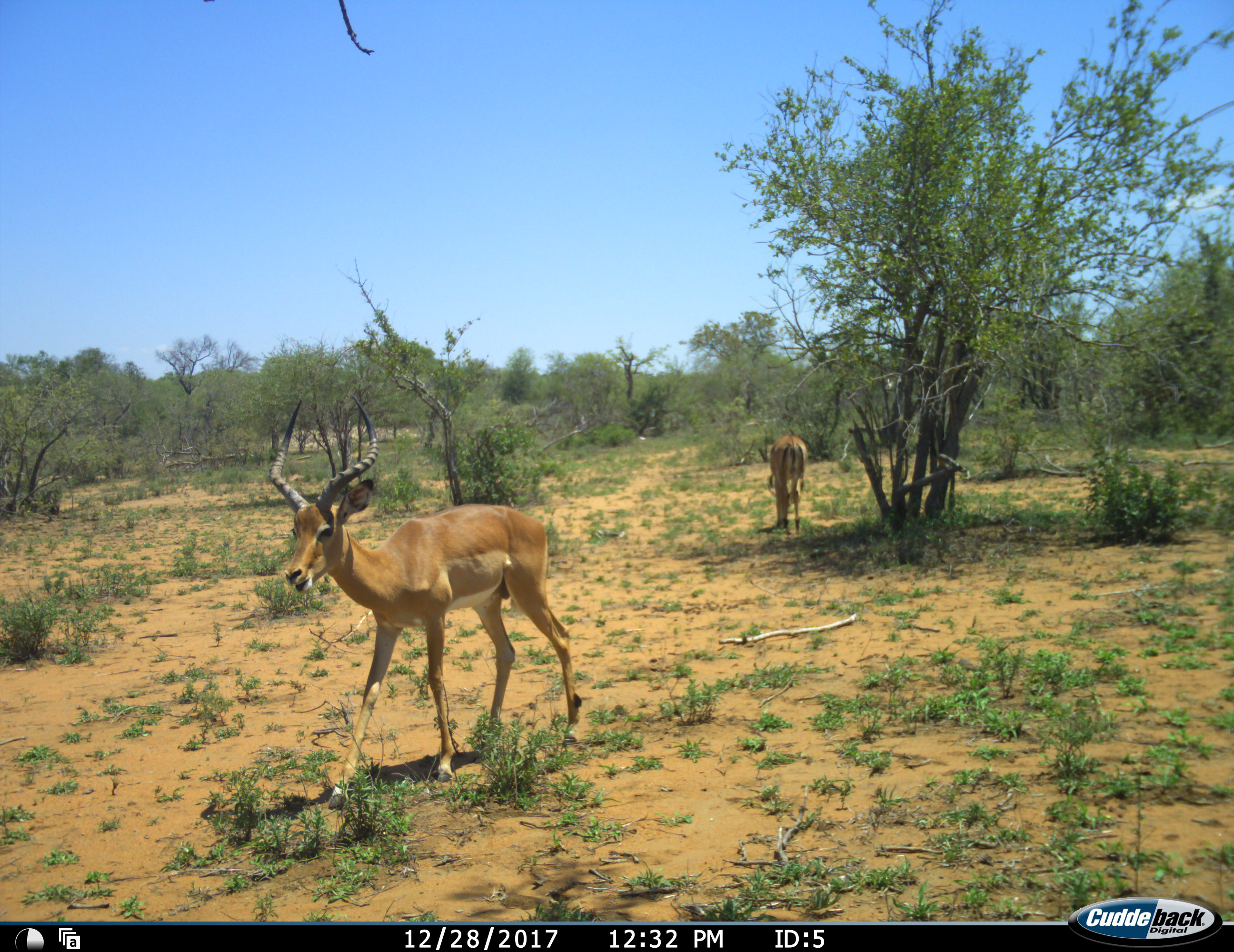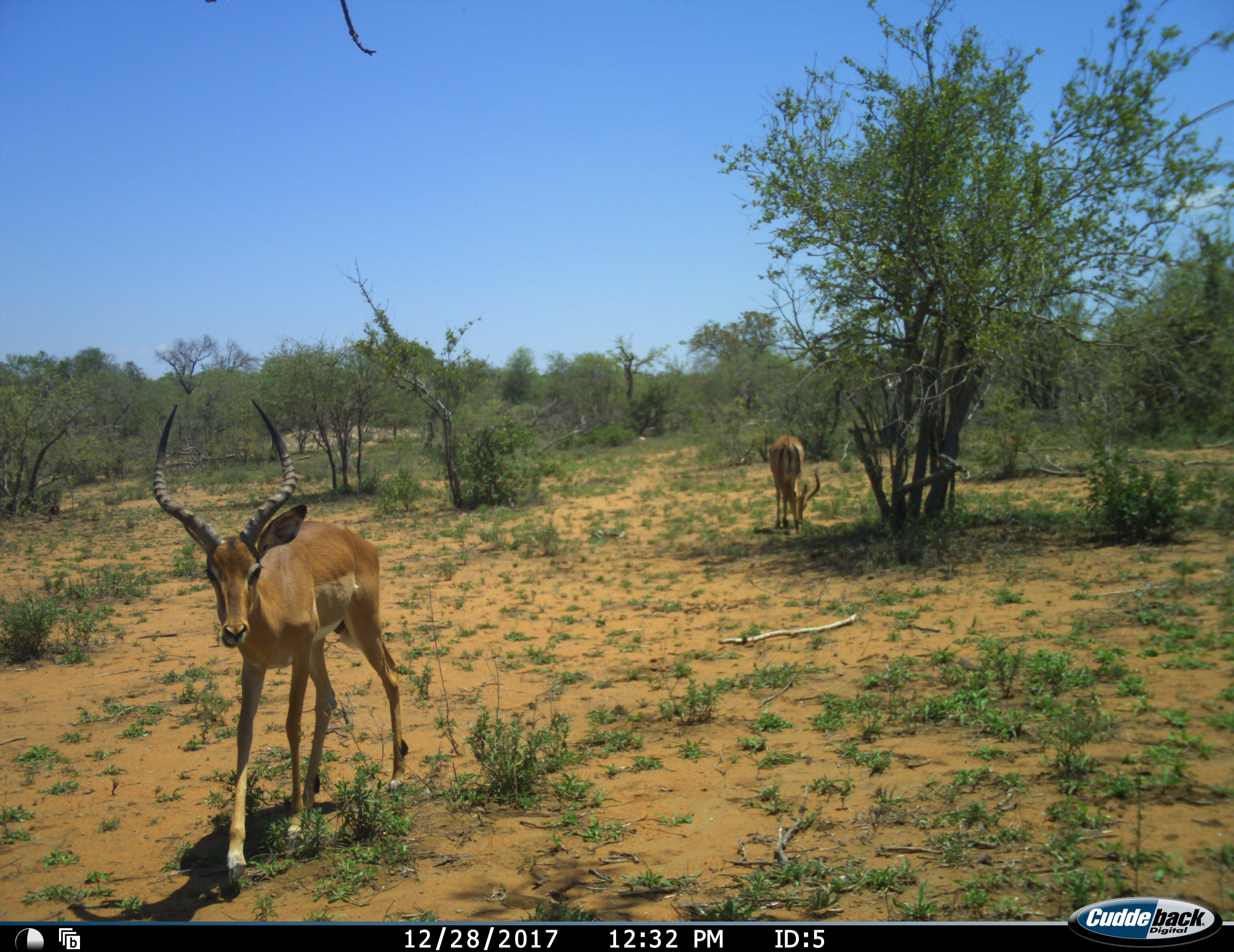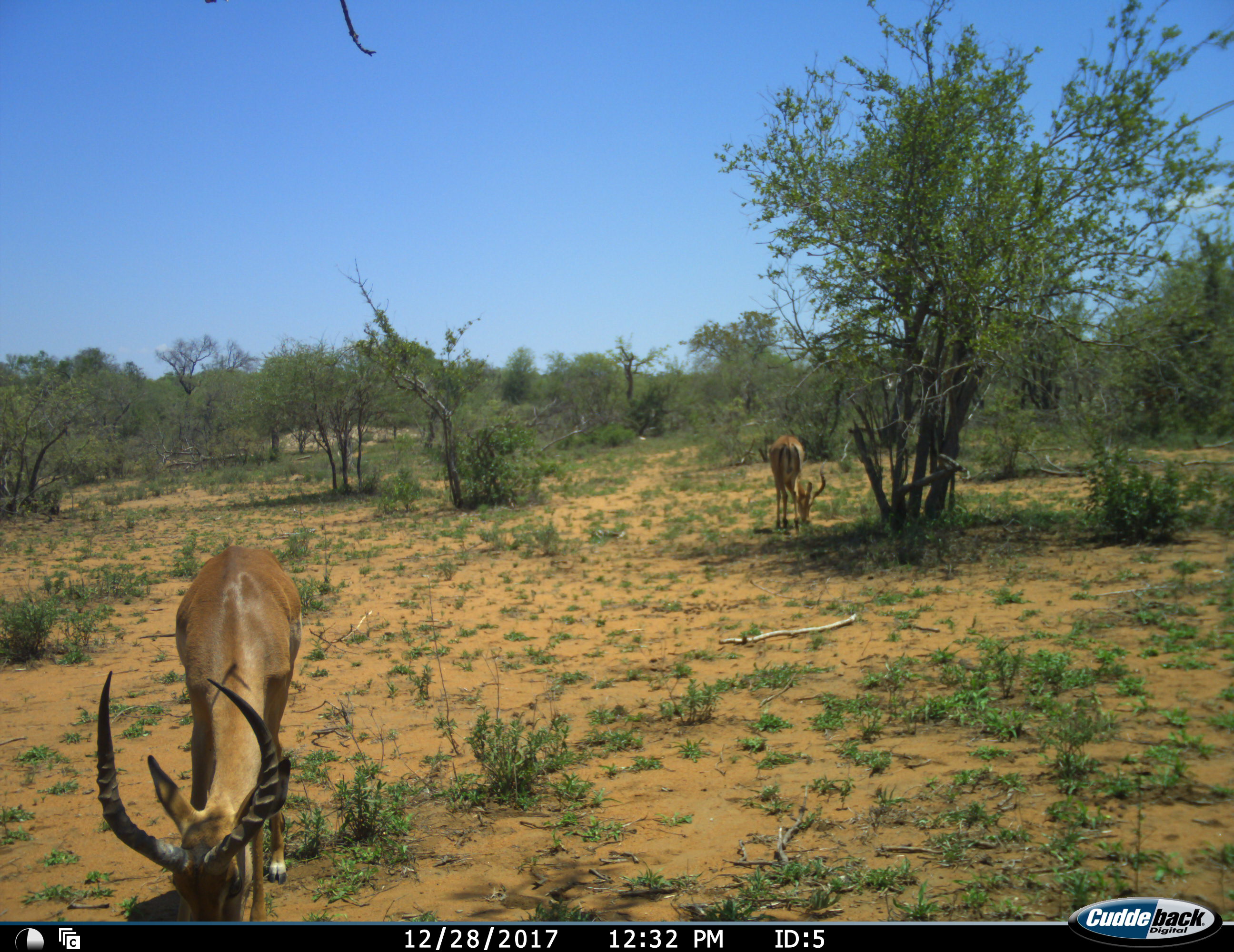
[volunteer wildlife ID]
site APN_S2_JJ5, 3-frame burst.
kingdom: Animalia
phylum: Chordata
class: Mammalia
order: Artiodactyla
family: Bovidae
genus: Aepyceros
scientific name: Aepyceros melampus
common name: impala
Impala (Aepyceros melampus), count 2. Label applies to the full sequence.